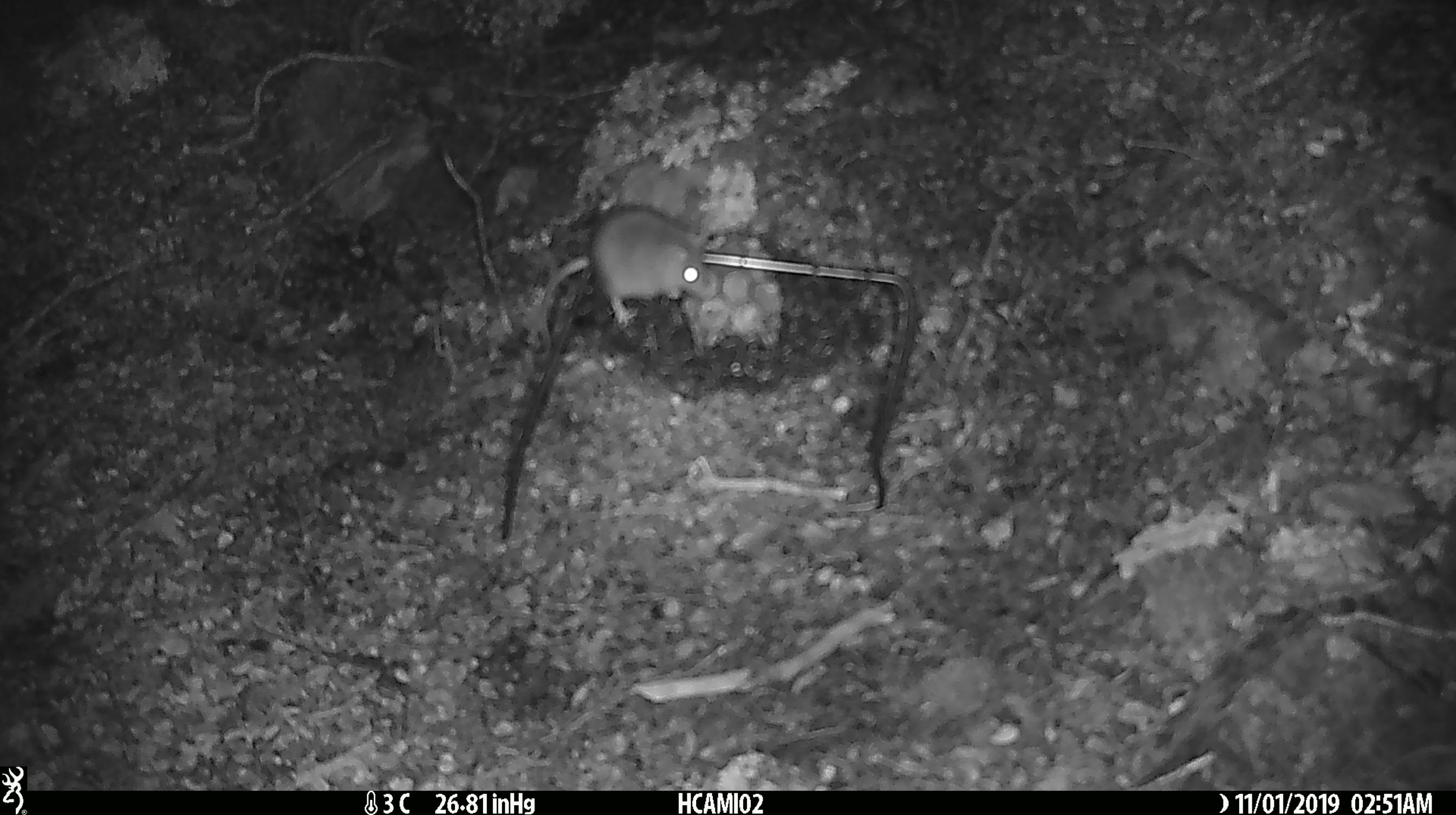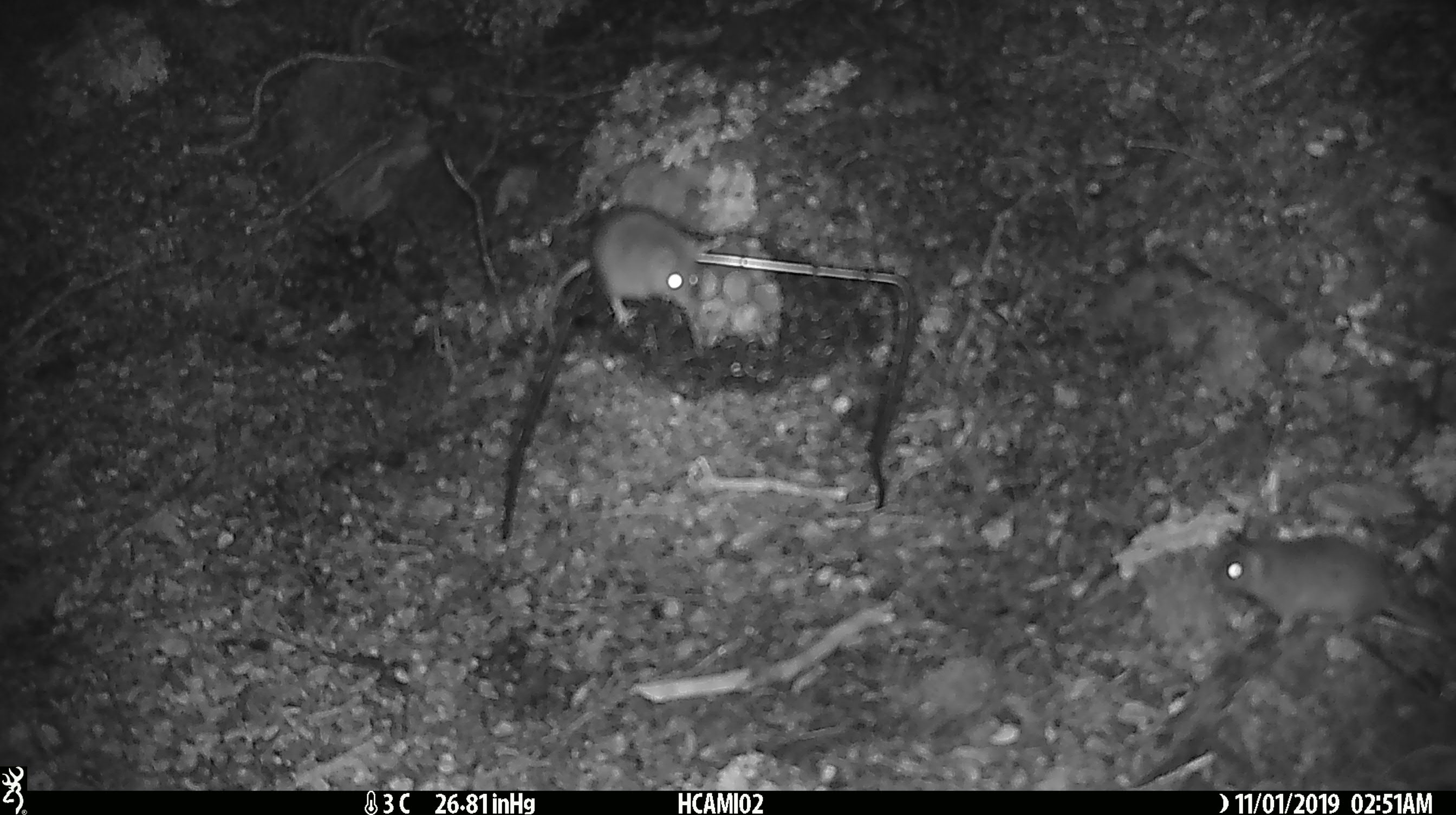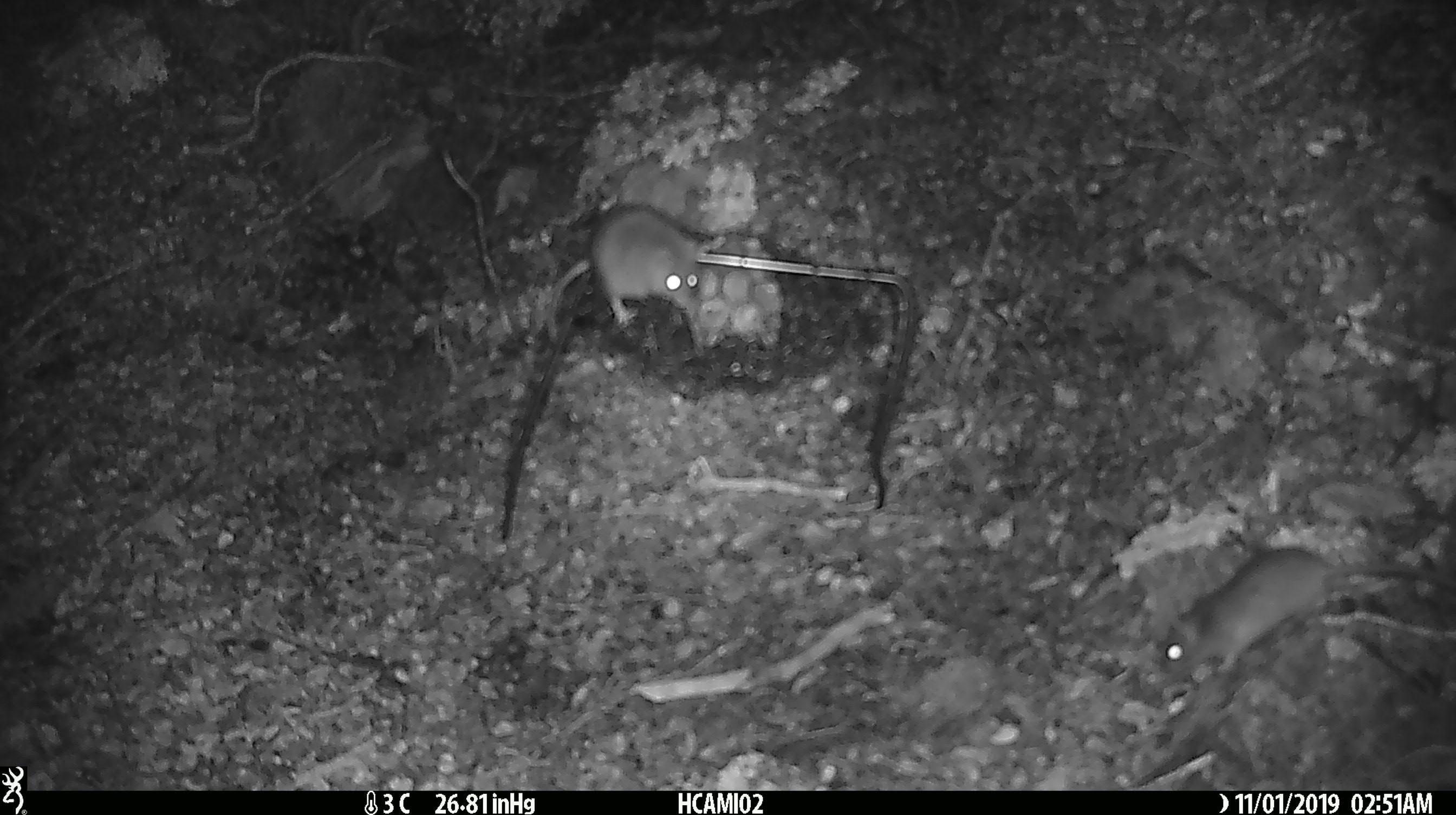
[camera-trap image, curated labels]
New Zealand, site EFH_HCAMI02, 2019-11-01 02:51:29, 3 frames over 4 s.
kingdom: Animalia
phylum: Chordata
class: Mammalia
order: Rodentia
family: Muridae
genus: Mus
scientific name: Mus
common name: mouse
Mouse (Mus).